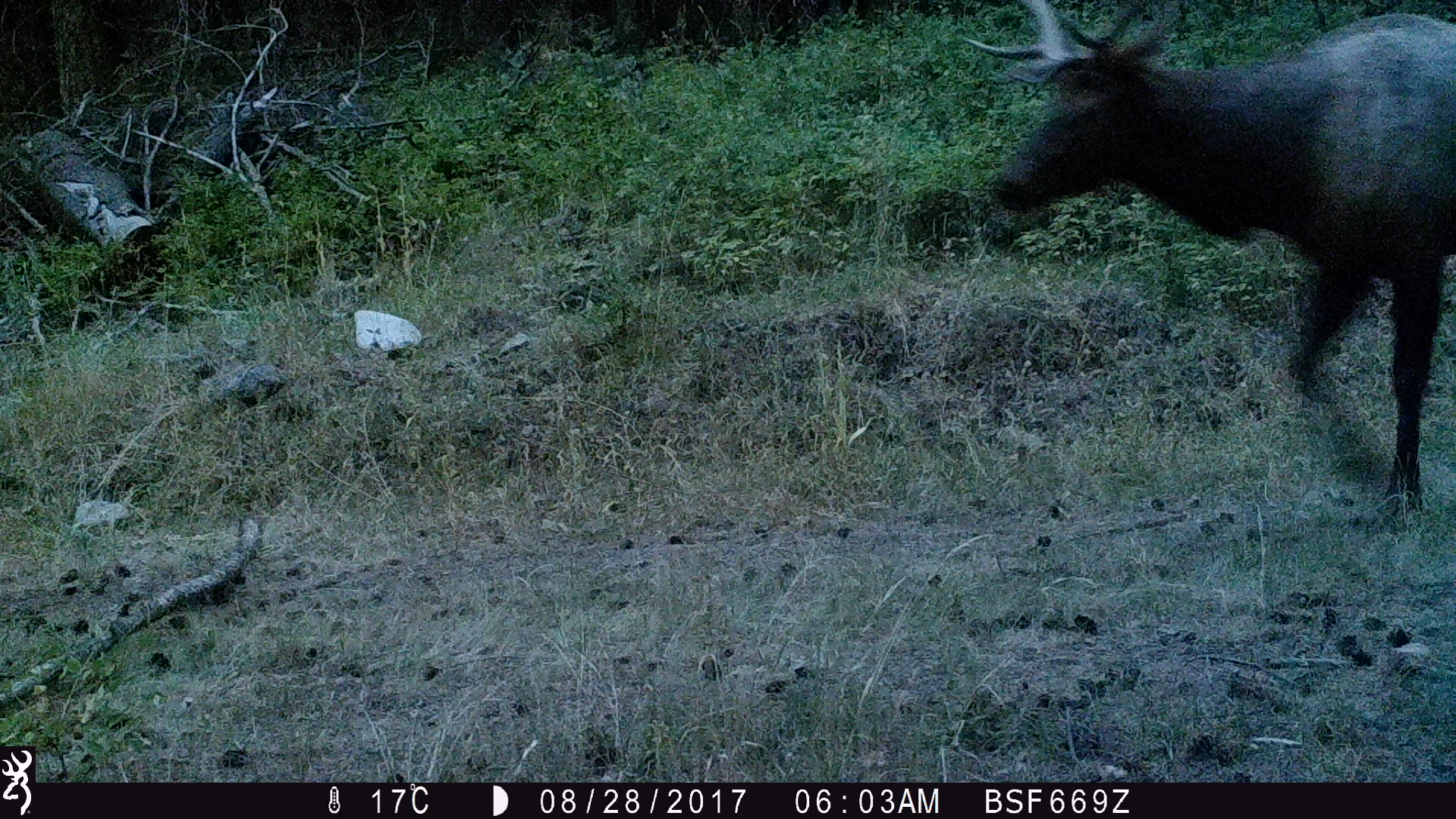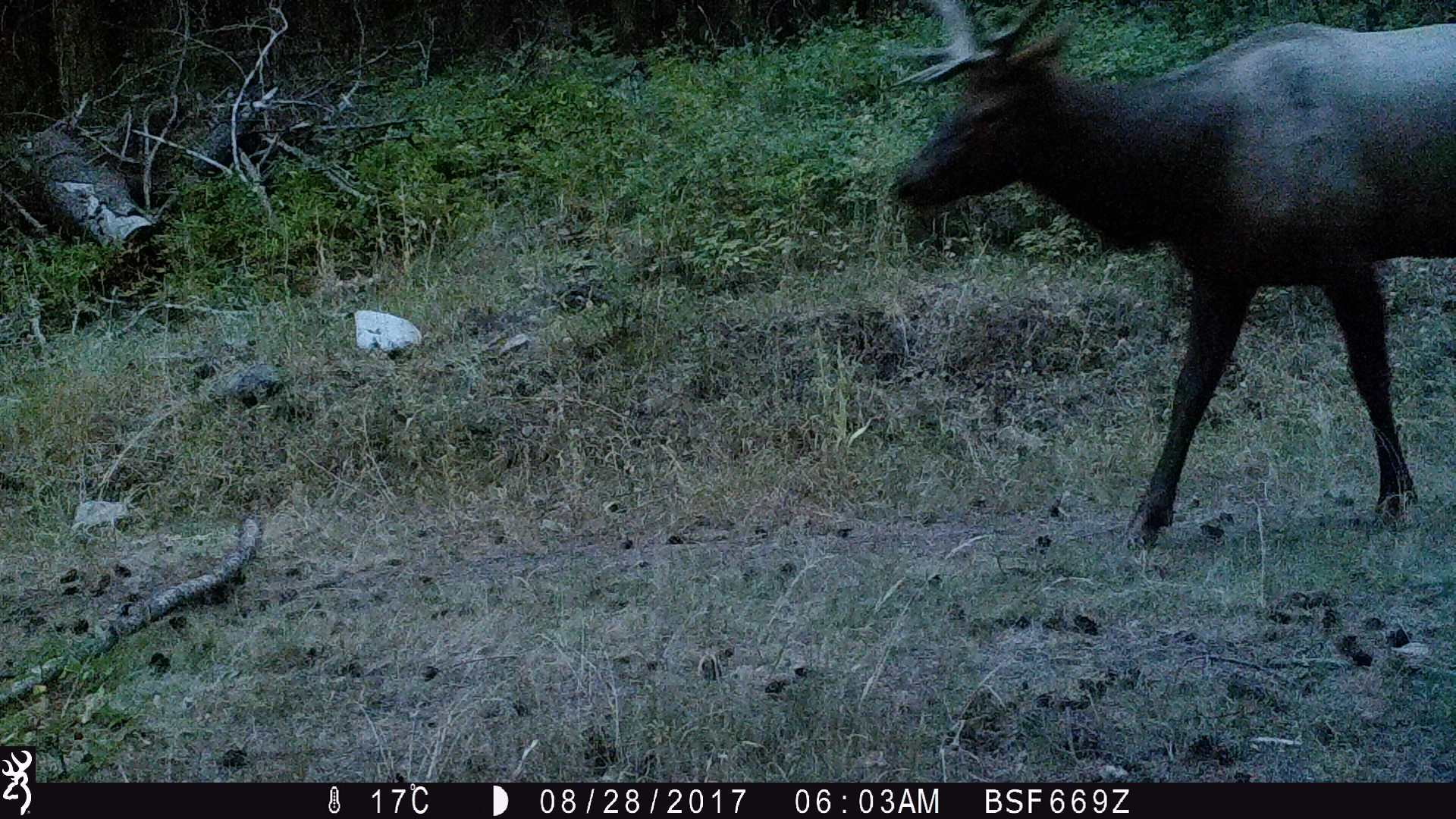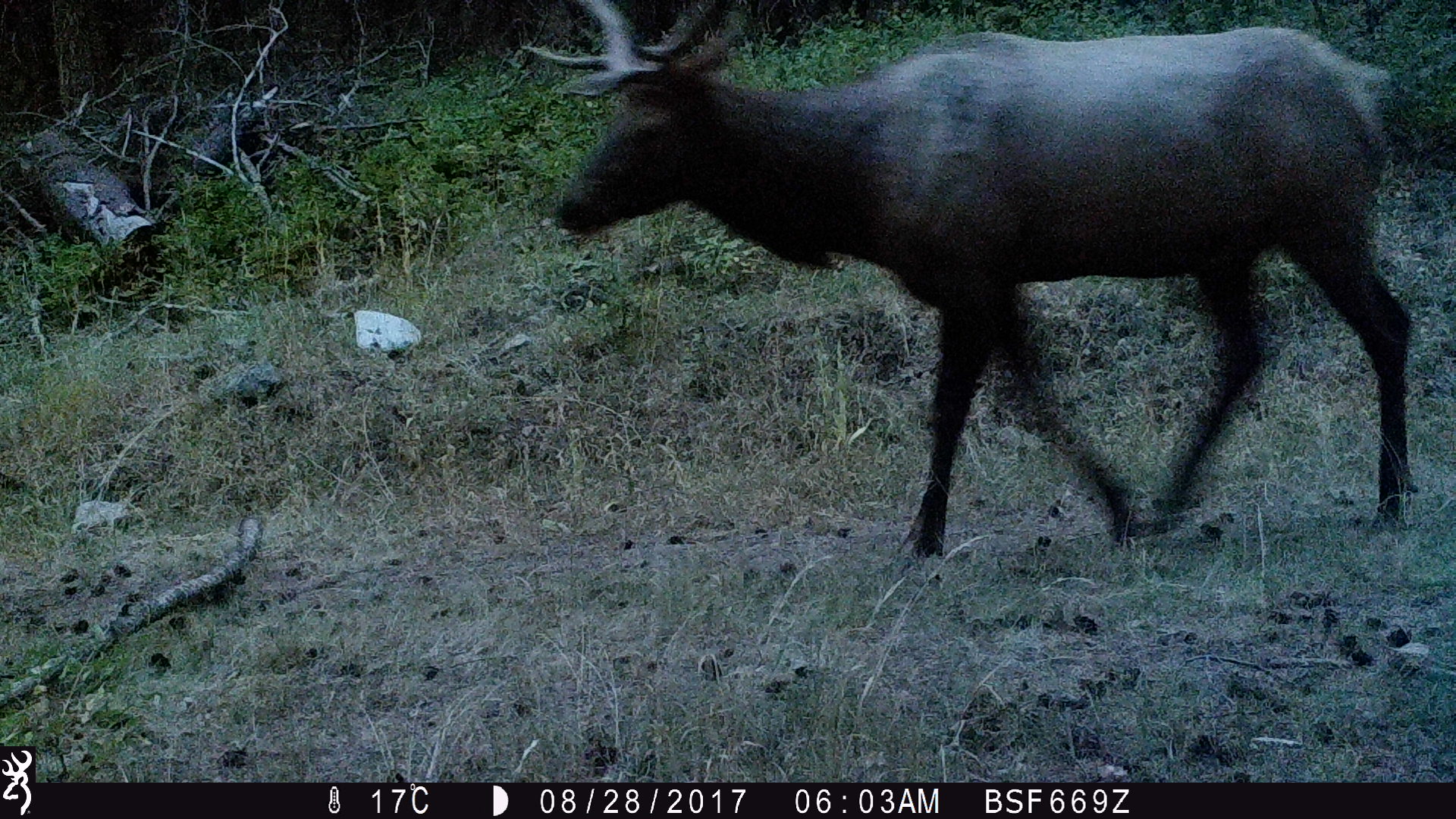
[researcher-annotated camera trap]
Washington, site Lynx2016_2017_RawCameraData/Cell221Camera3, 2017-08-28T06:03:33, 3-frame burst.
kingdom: Animalia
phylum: Chordata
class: Mammalia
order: Artiodactyla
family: Cervidae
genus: Cervus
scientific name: Cervus canadensis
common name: elk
Cervus canadensis (elk). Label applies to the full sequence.